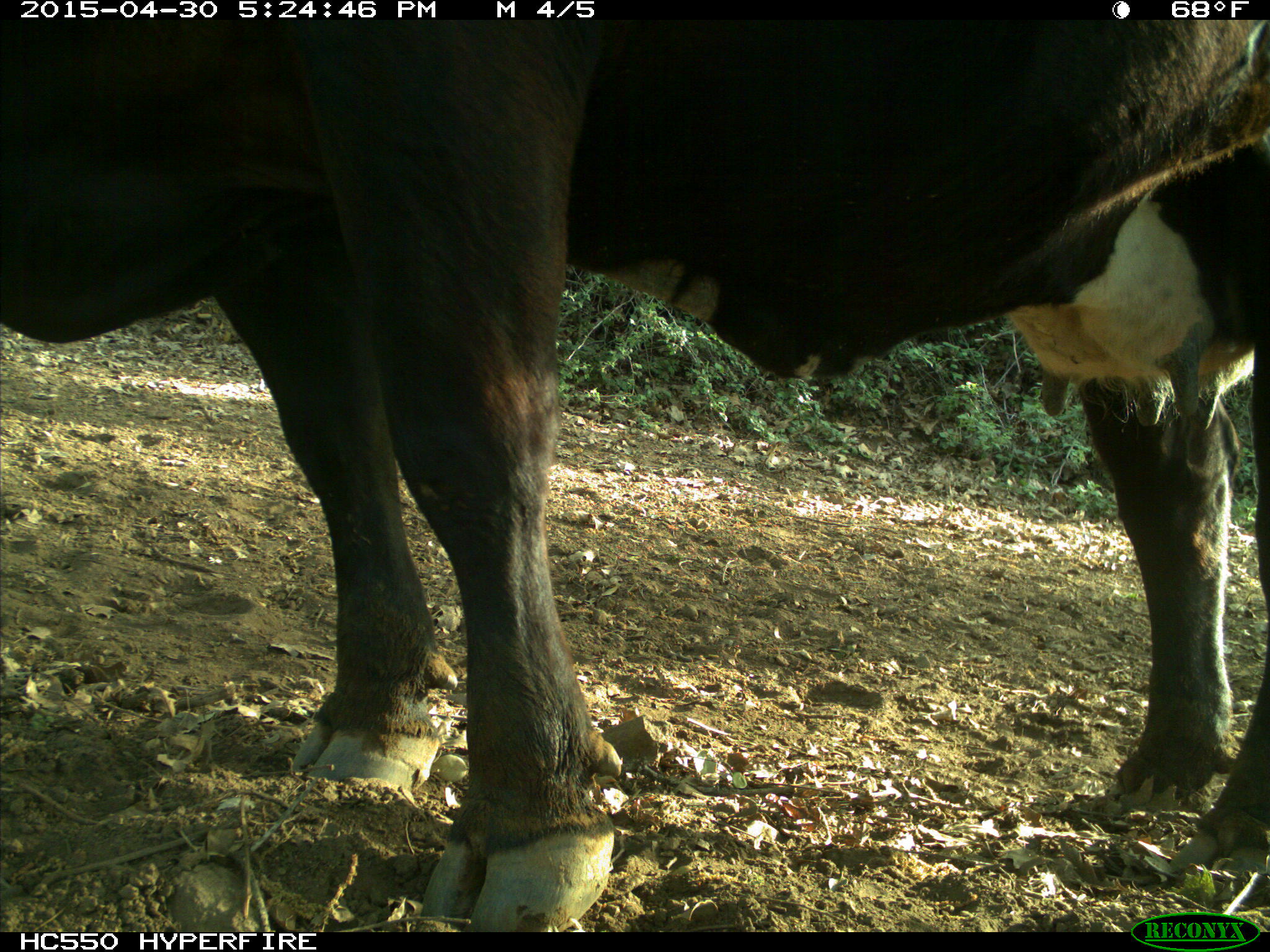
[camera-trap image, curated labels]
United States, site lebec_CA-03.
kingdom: Animalia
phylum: Chordata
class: Mammalia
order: Artiodactyla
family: Bovidae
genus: Bos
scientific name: Bos taurus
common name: domestic cow